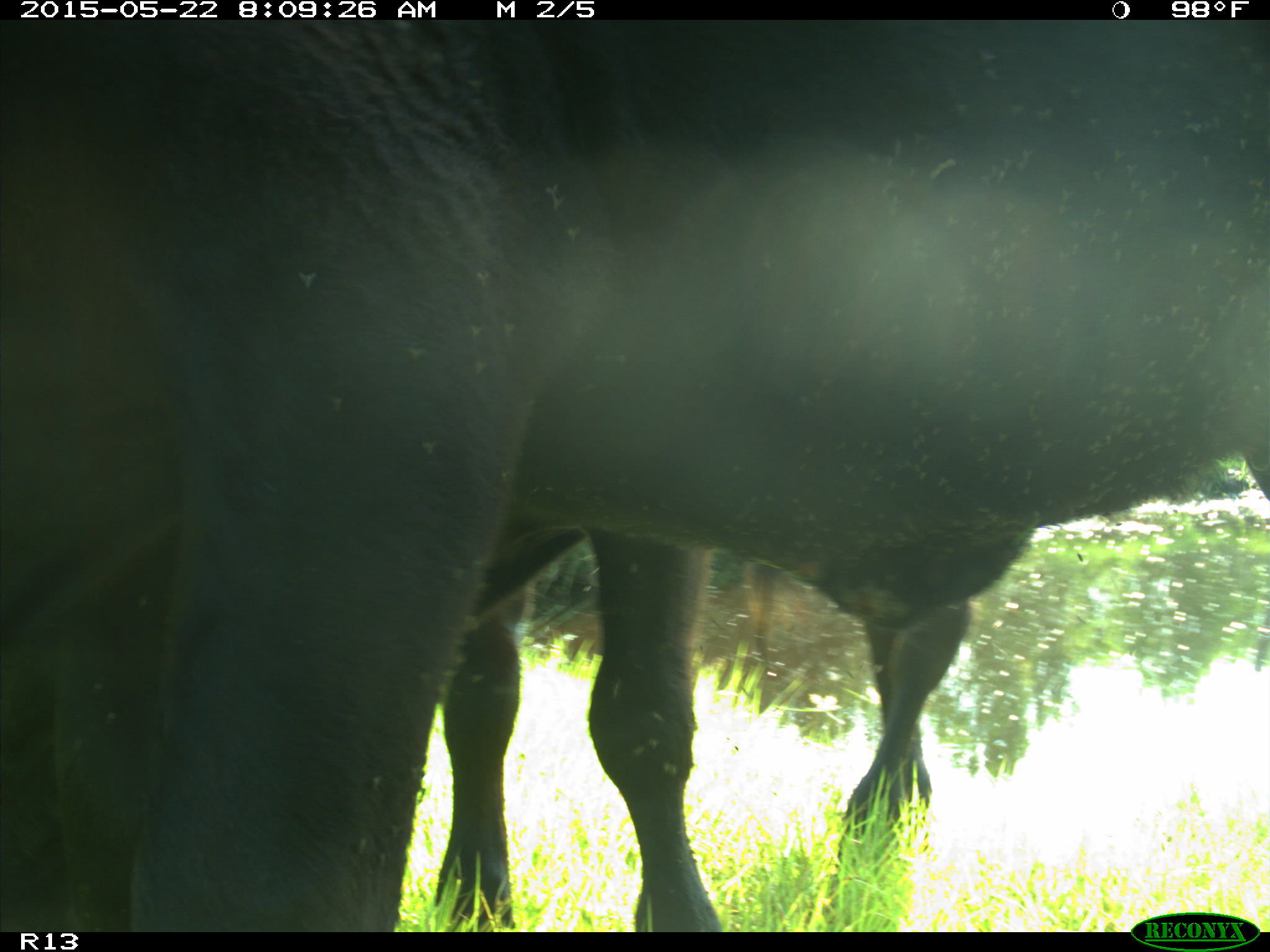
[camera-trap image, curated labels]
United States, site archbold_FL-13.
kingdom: Animalia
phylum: Chordata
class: Mammalia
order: Artiodactyla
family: Bovidae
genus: Bos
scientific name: Bos taurus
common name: domestic cow